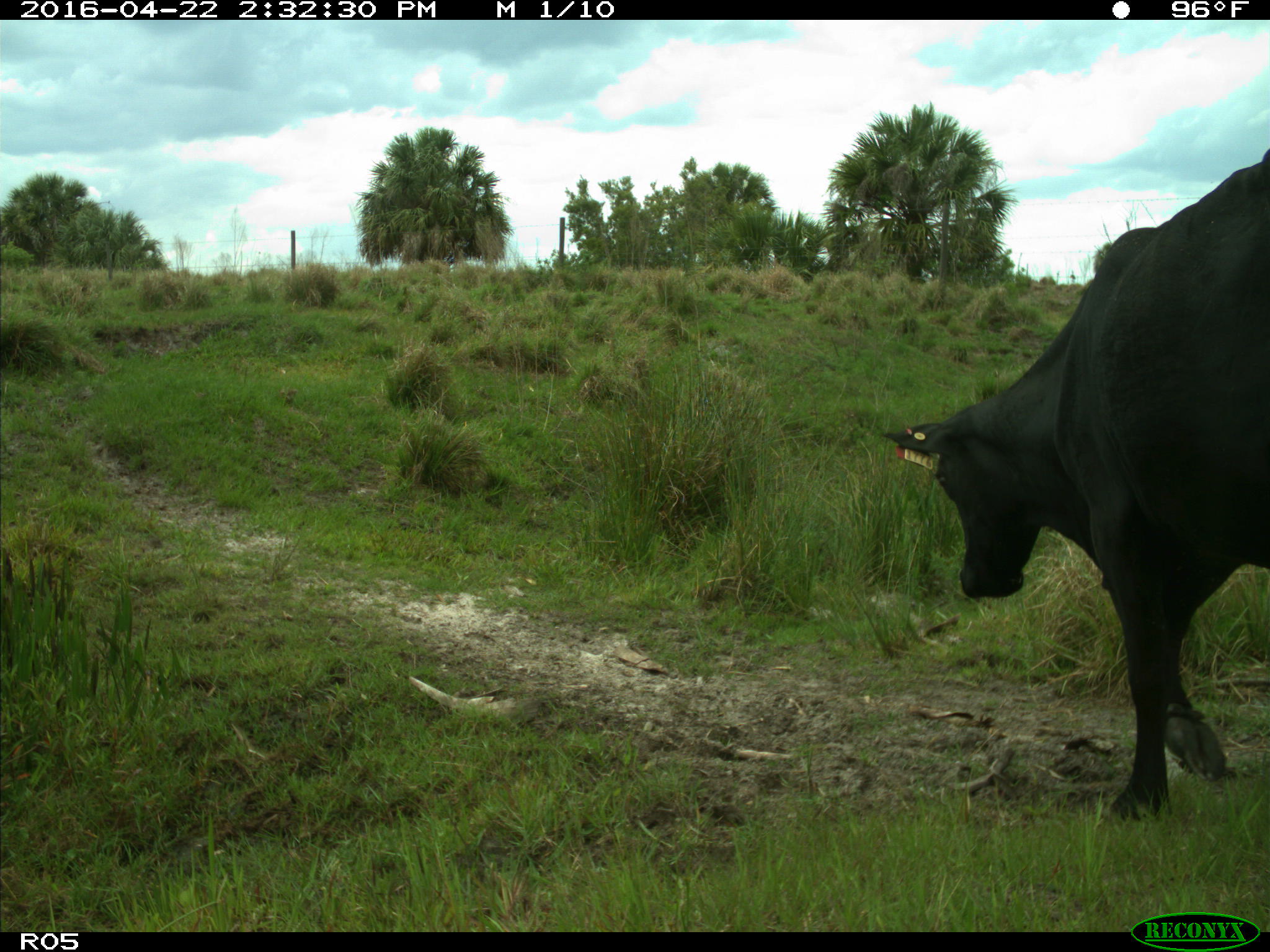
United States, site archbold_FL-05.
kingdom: Animalia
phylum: Chordata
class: Mammalia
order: Artiodactyla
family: Bovidae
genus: Bos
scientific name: Bos taurus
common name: domestic cow